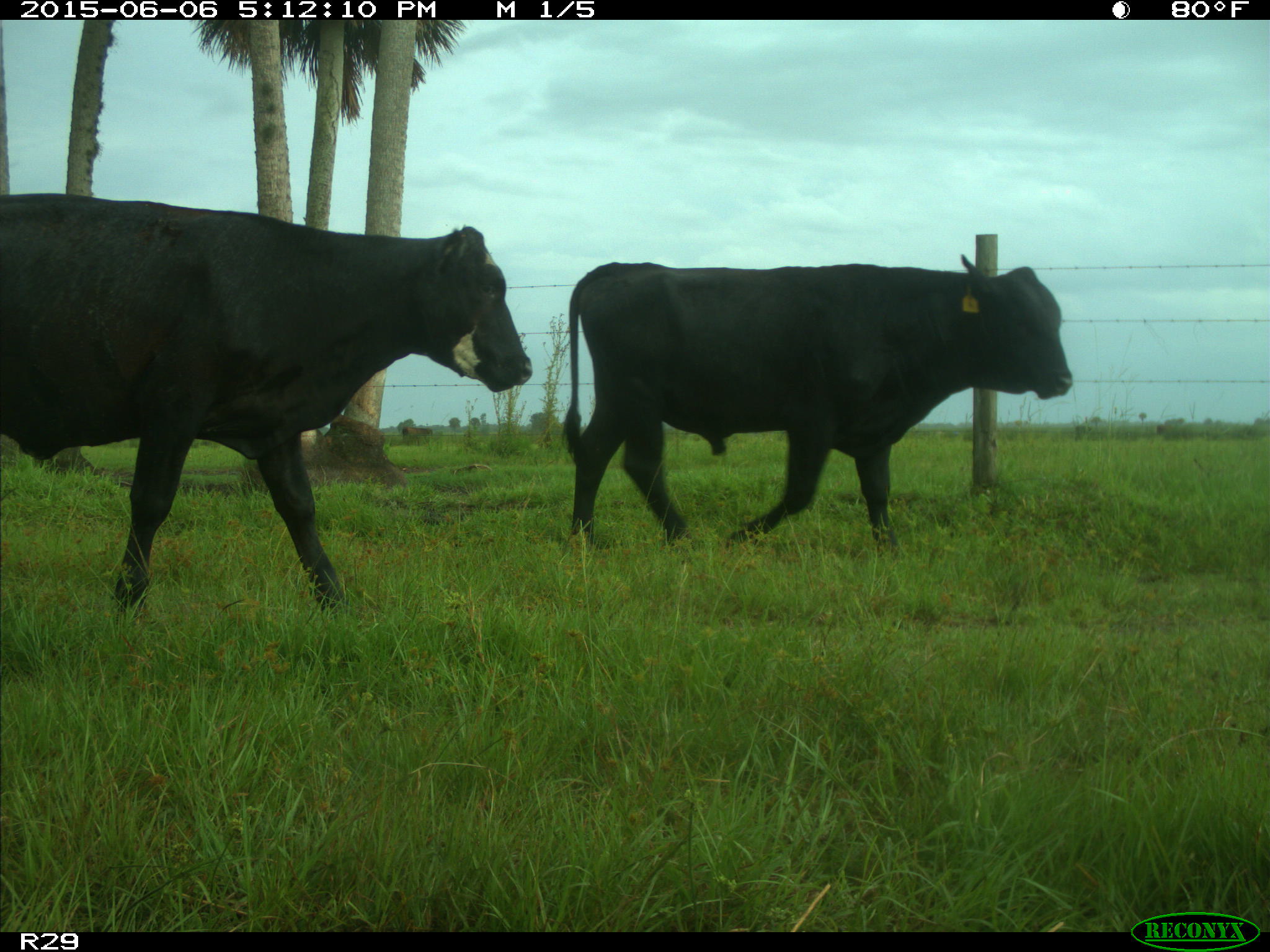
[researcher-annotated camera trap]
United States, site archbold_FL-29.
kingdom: Animalia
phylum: Chordata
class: Mammalia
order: Artiodactyla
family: Bovidae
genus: Bos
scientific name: Bos taurus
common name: domestic cow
Bos taurus (domestic cow).